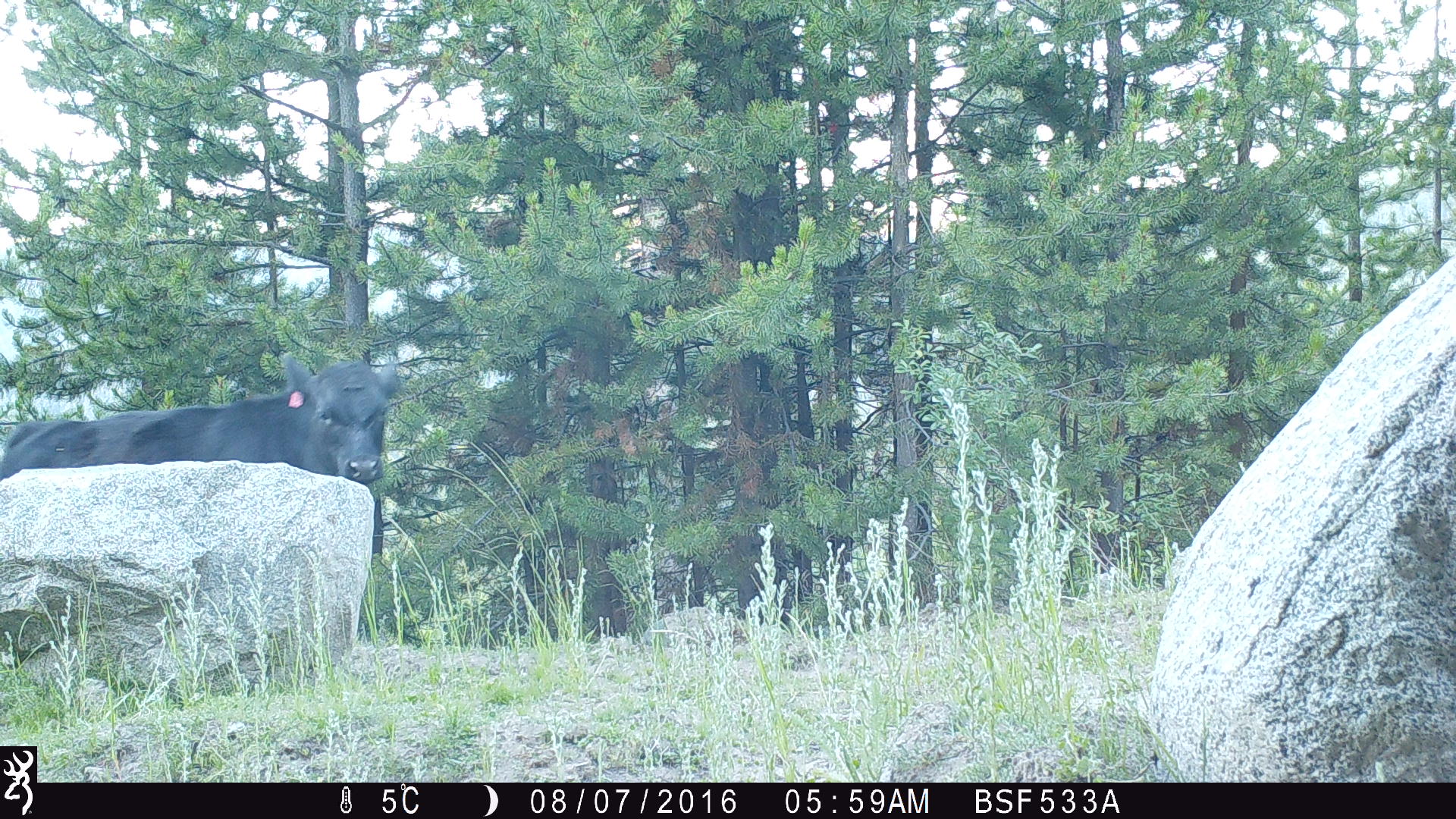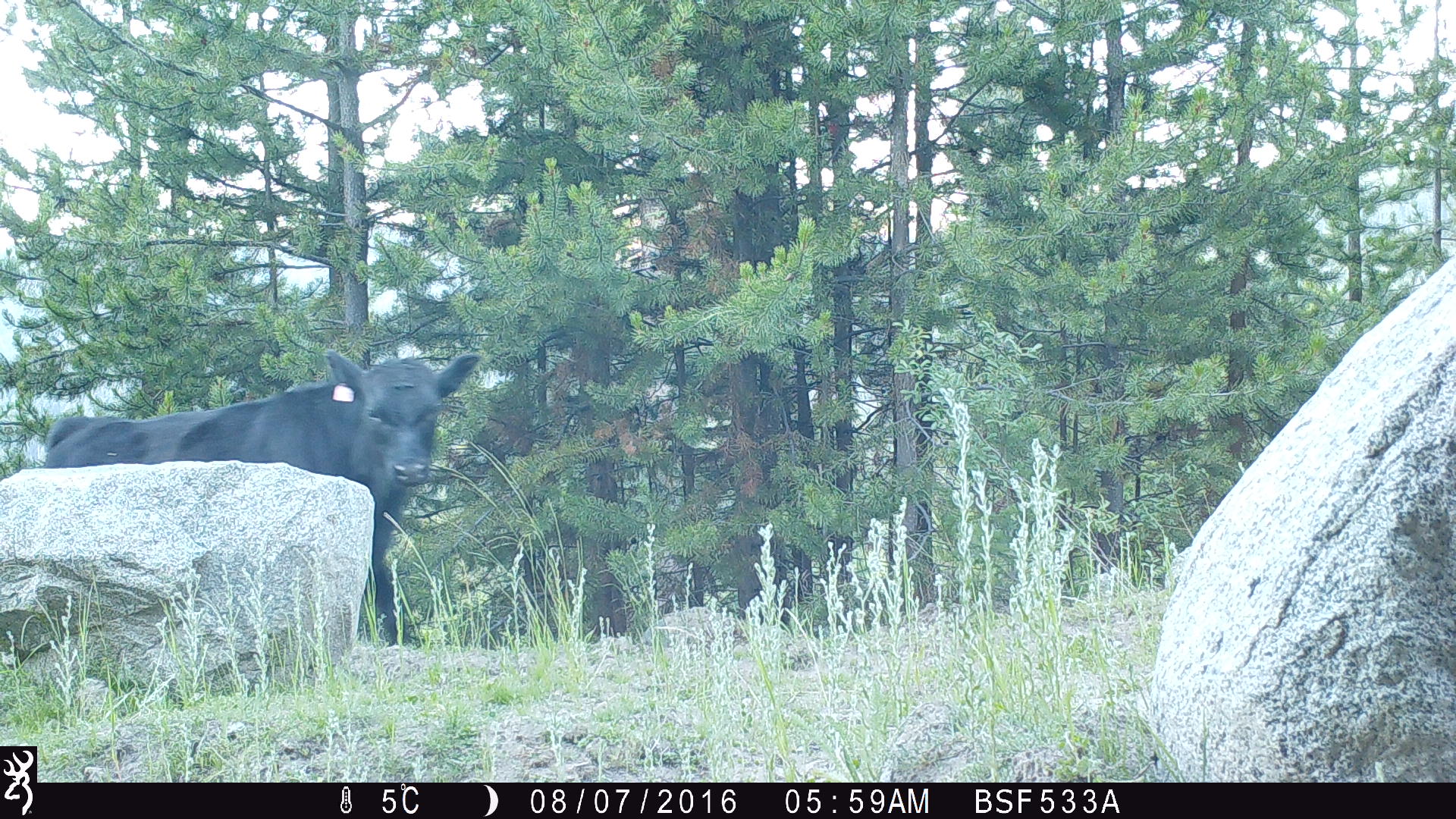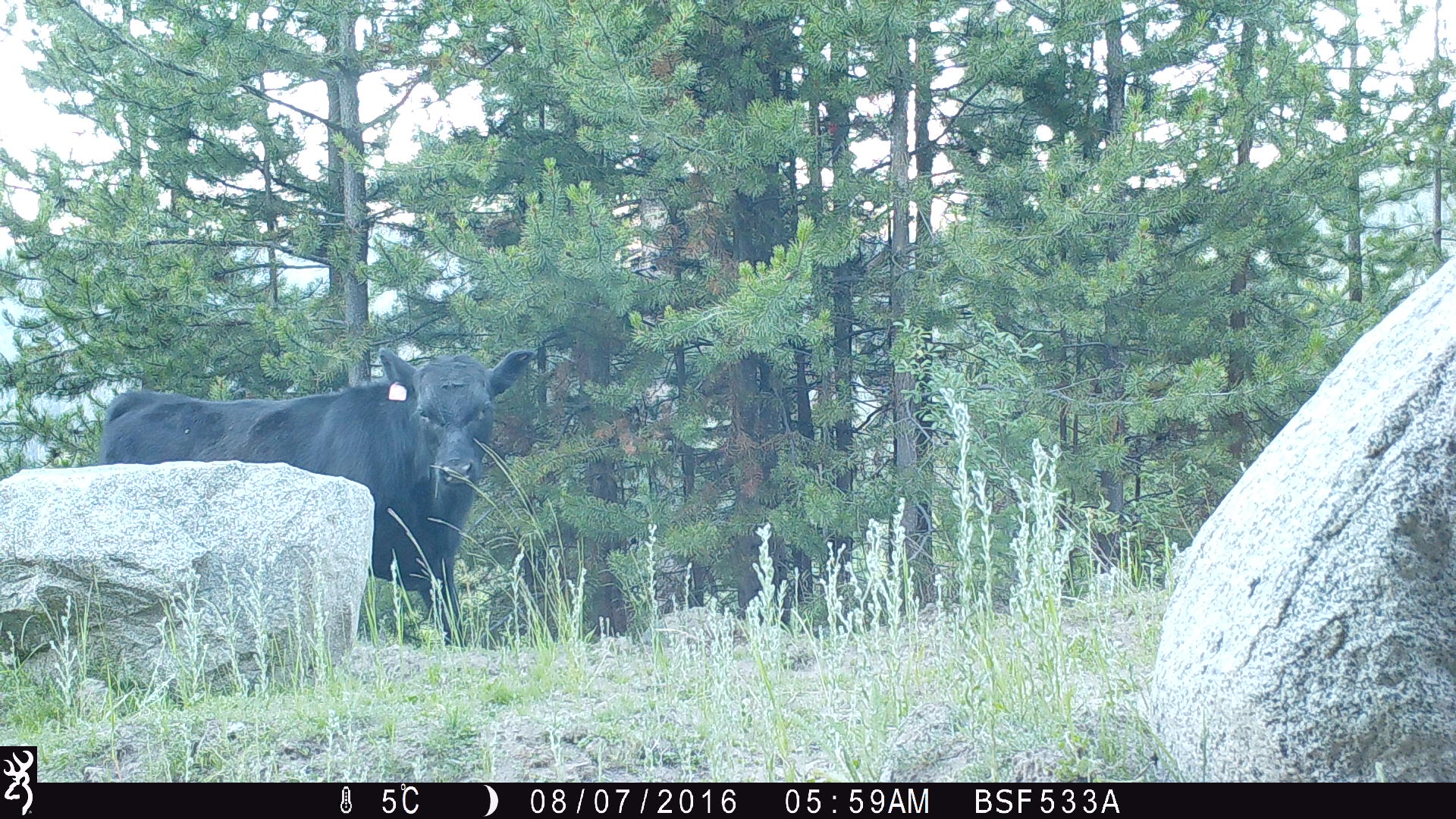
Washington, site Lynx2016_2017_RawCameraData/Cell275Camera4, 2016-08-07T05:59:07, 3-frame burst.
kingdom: Animalia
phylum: Chordata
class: Mammalia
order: Artiodactyla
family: Bovidae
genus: Bos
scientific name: Bos taurus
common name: domestic cattle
Domestic cattle (Bos taurus). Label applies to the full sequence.